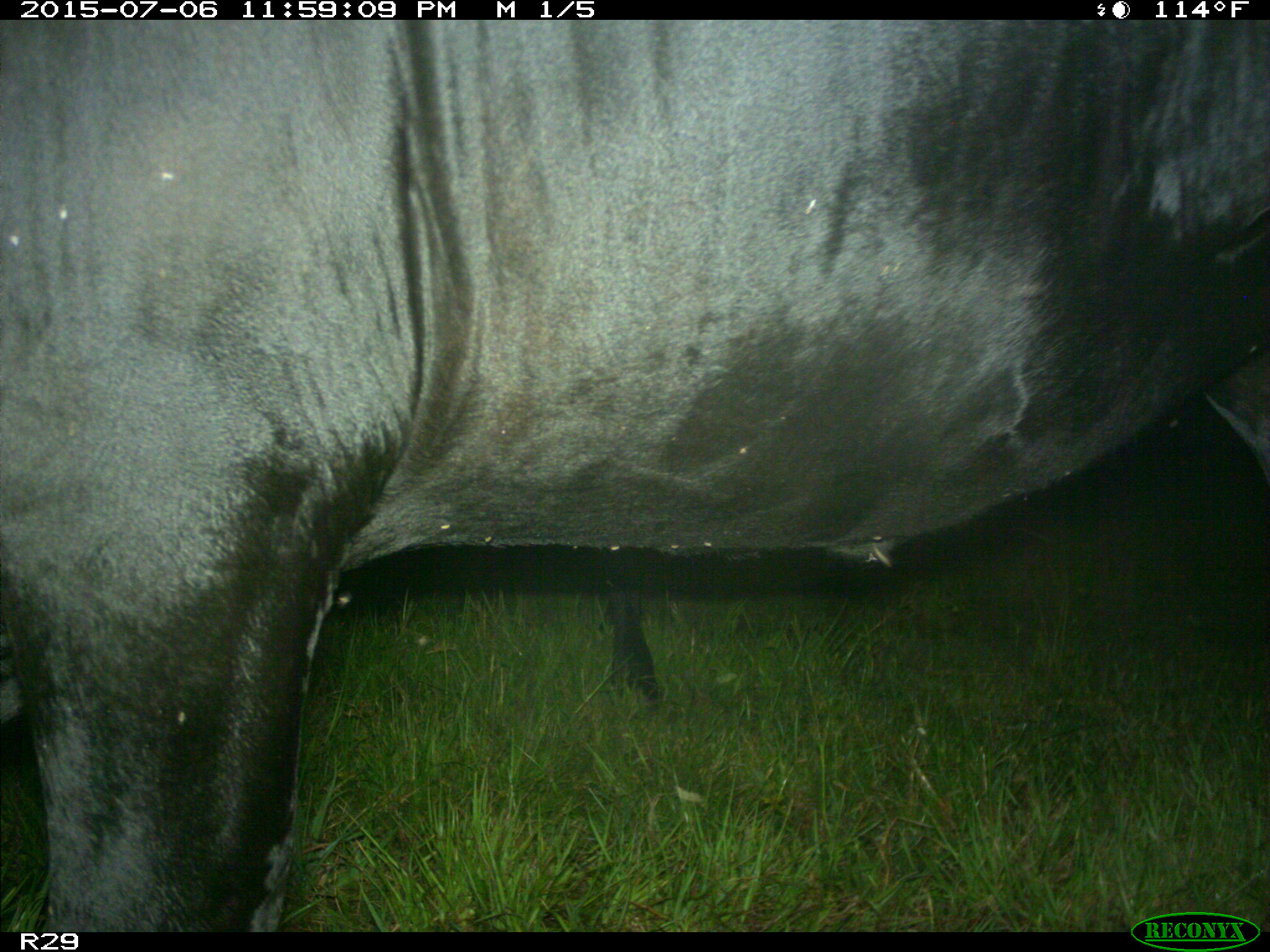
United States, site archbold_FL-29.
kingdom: Animalia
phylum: Chordata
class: Mammalia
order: Artiodactyla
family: Bovidae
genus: Bos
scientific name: Bos taurus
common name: domestic cow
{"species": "Bos taurus (domestic cow)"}